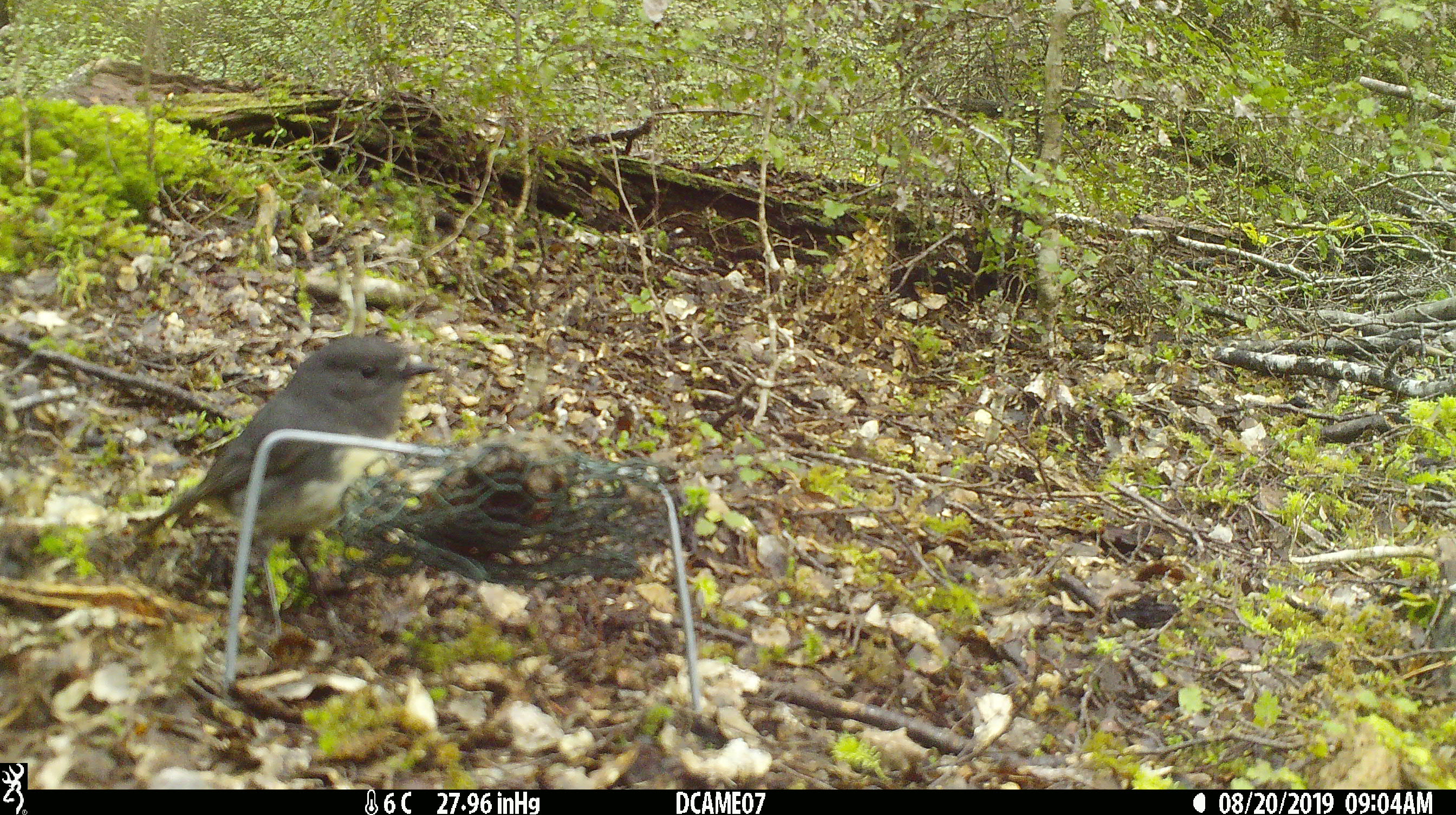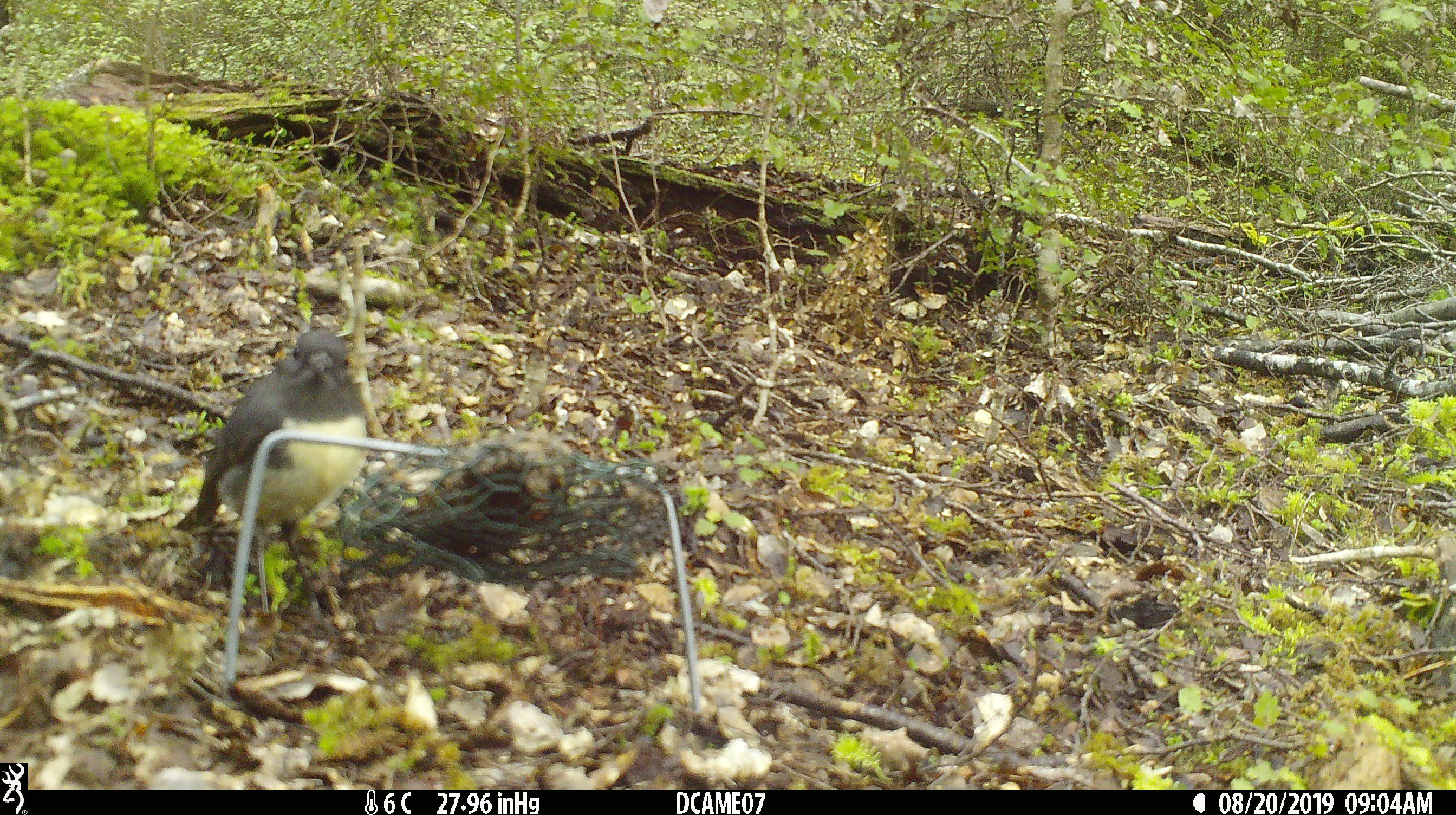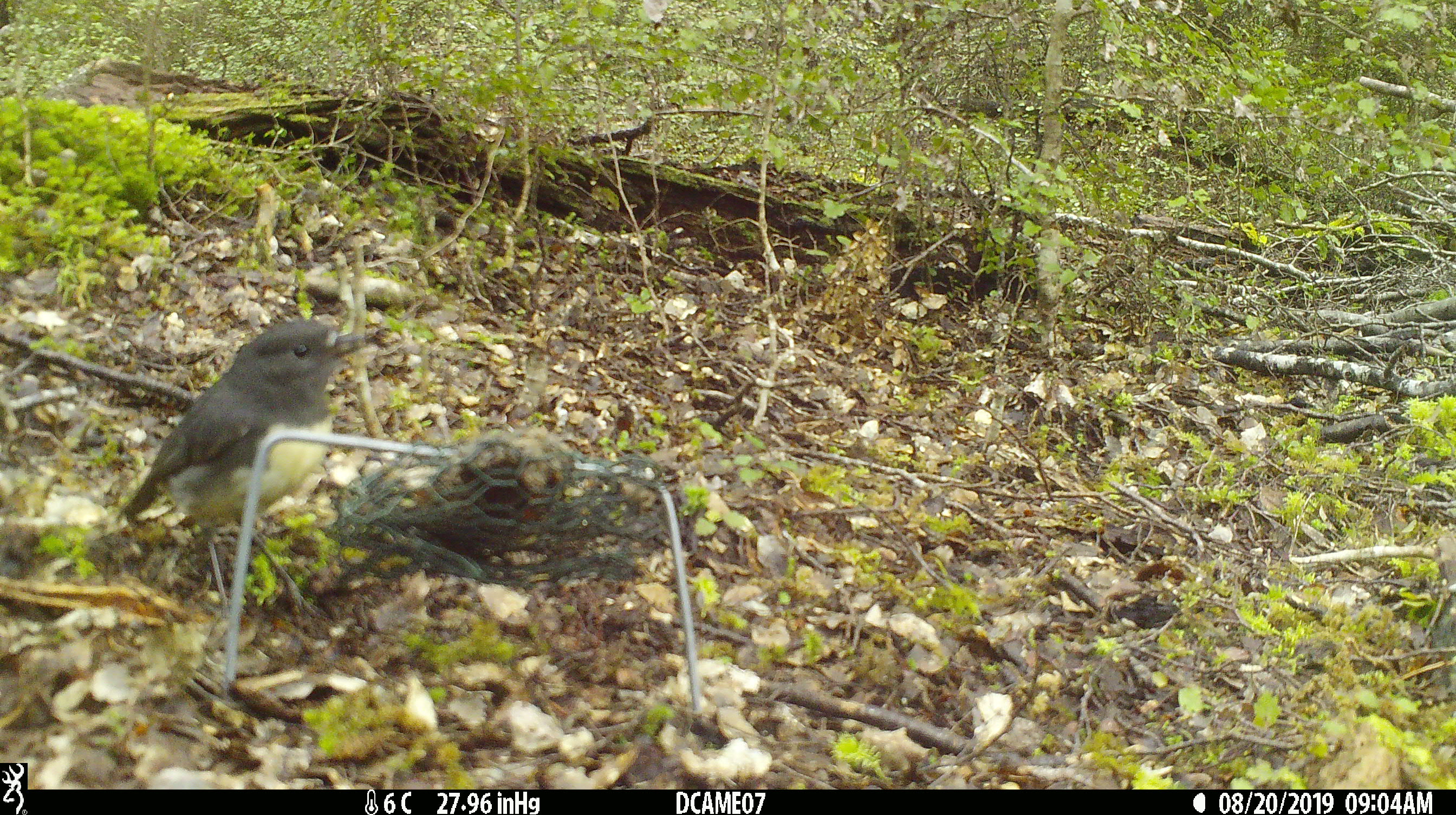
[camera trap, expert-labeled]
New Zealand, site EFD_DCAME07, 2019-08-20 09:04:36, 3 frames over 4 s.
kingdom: Animalia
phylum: Chordata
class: Aves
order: Passeriformes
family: Petroicidae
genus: Petroica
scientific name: Petroica australis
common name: new zealand robin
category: robin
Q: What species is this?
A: Robin (new zealand robin) (Petroica australis).